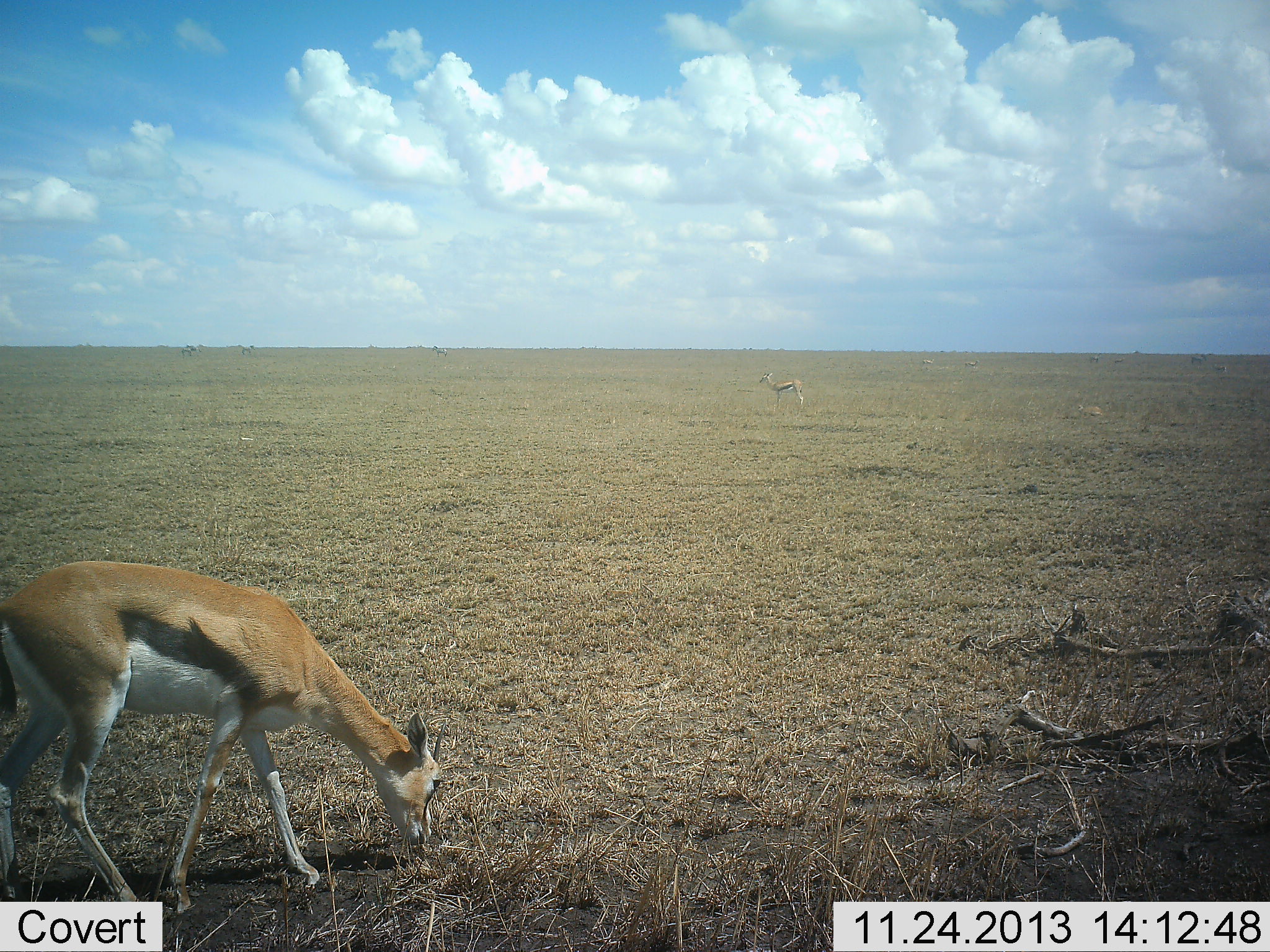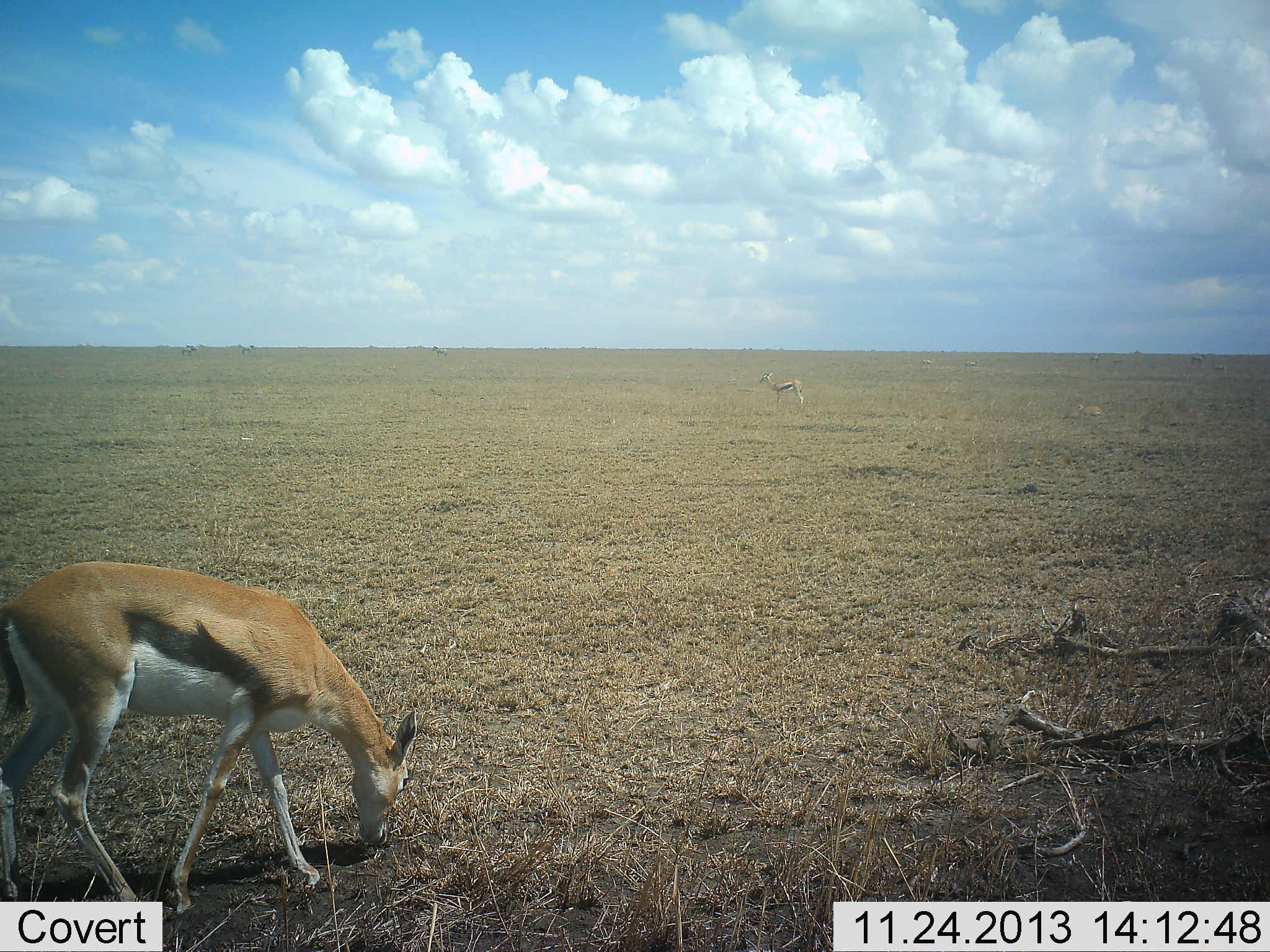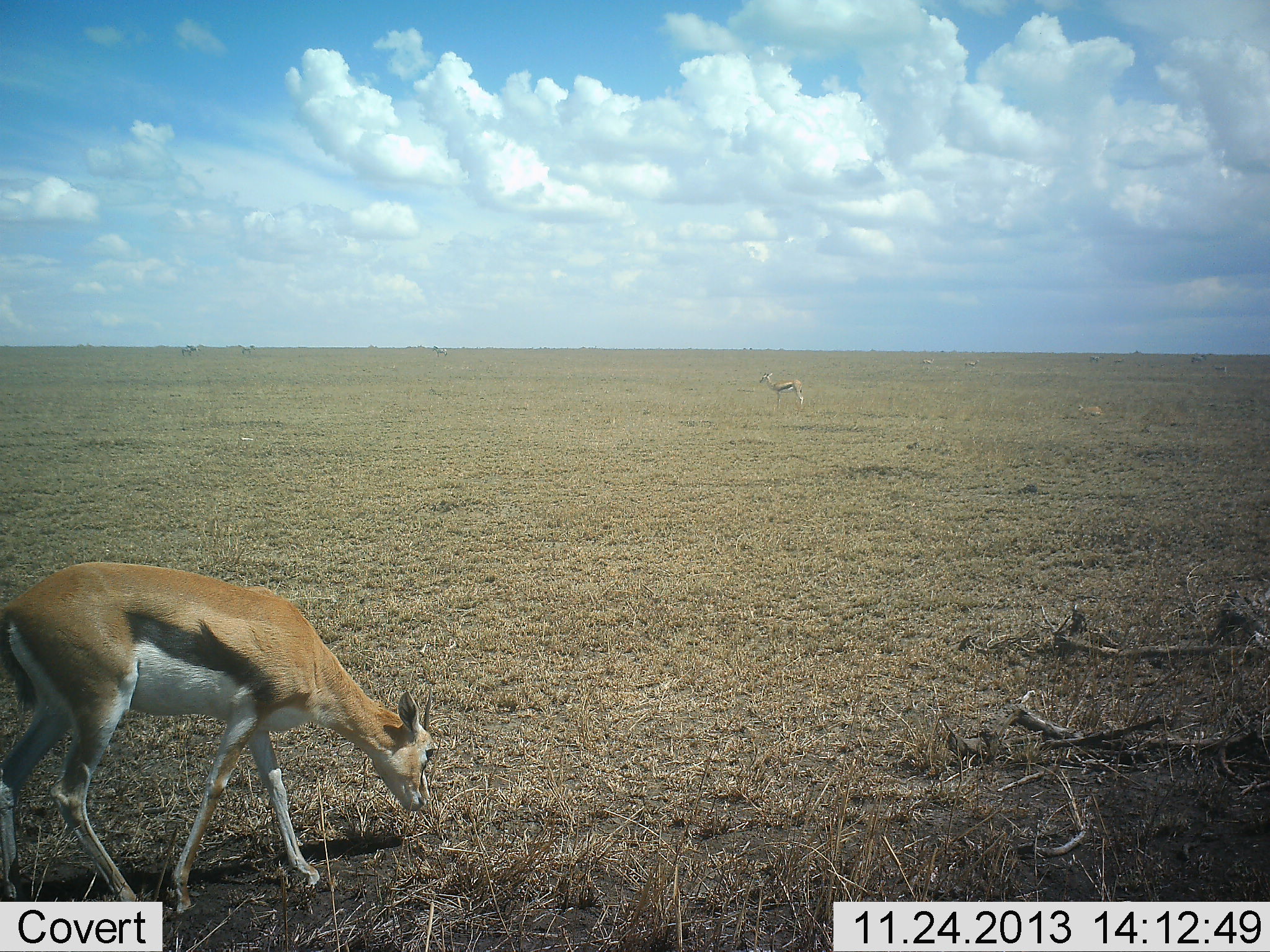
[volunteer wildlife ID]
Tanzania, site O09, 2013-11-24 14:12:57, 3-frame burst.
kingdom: Animalia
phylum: Chordata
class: Mammalia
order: Artiodactyla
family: Bovidae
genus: Eudorcas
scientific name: Eudorcas thomsonii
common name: thomson's gazelle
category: gazellethomsons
Gazellethomsons (thomson's gazelle) (Eudorcas thomsonii), count 2. Behavior (volunteer vote fractions): standing 60%, resting 12%, moving 9%, interacting 0%. Young present (vote fraction): 2%. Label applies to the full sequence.